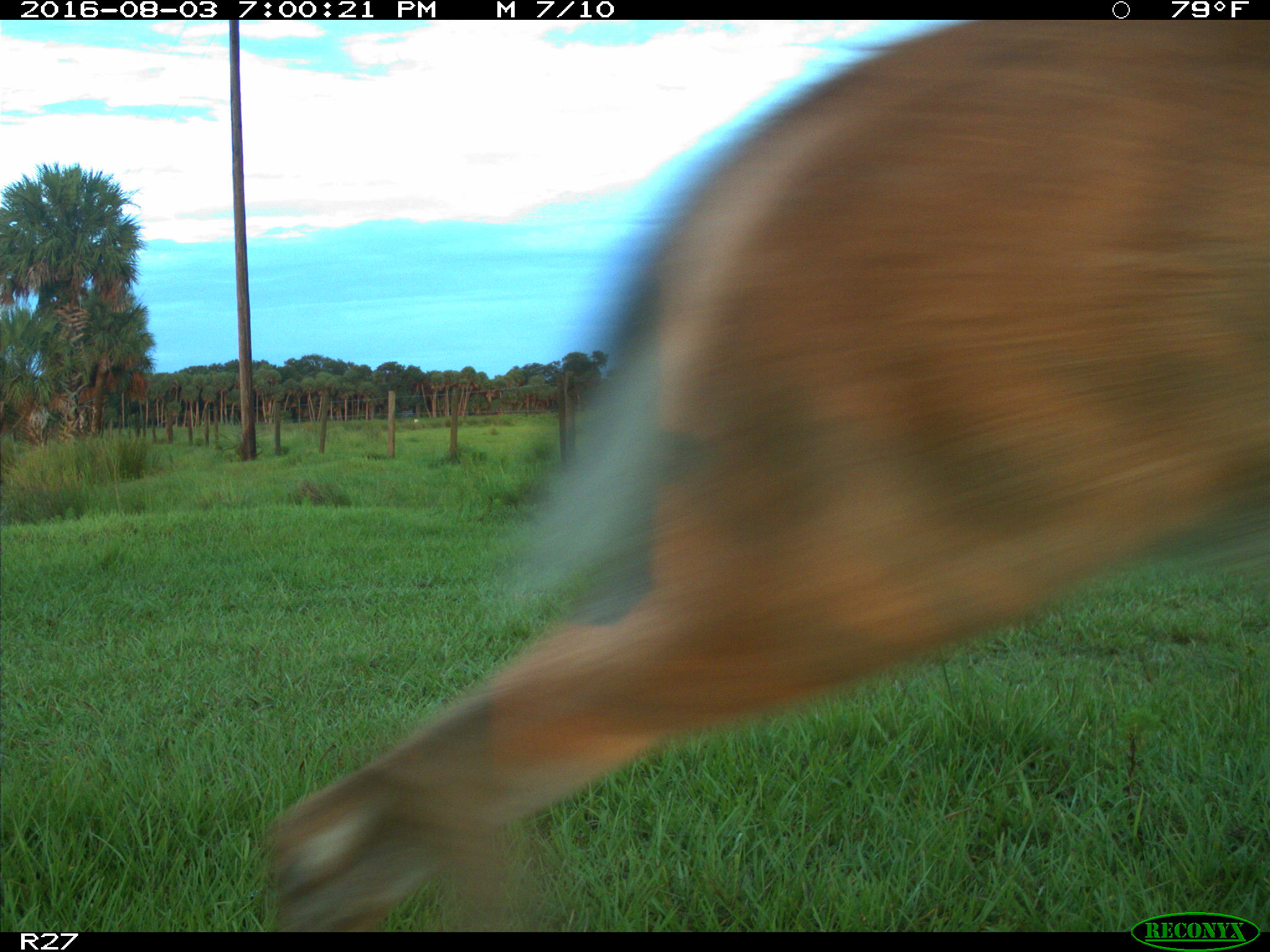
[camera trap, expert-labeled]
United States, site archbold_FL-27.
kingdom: Animalia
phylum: Chordata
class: Mammalia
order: Artiodactyla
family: Cervidae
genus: Odocoileus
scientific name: Odocoileus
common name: deer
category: unidentified deer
Unidentified deer (deer) (Odocoileus).